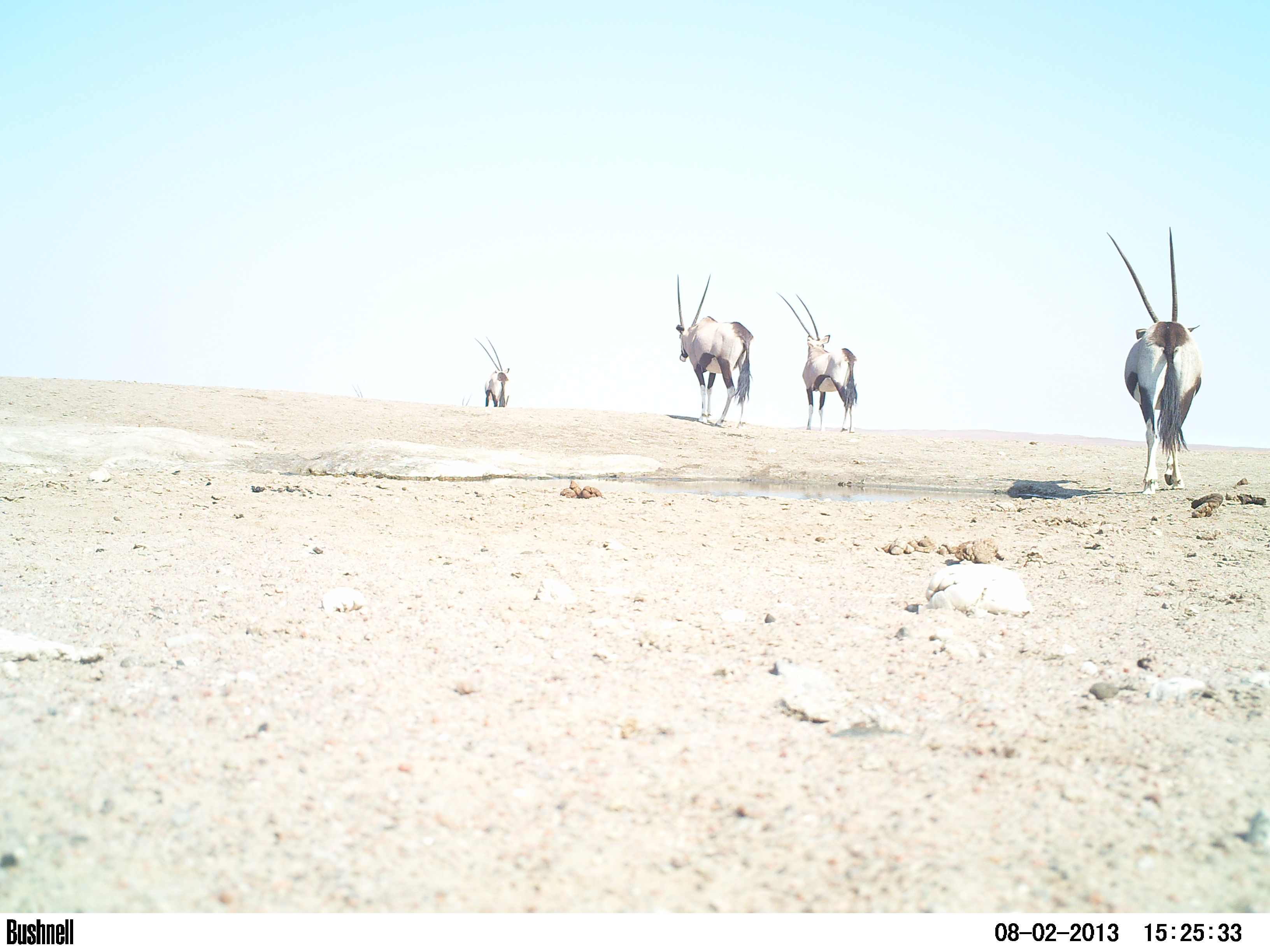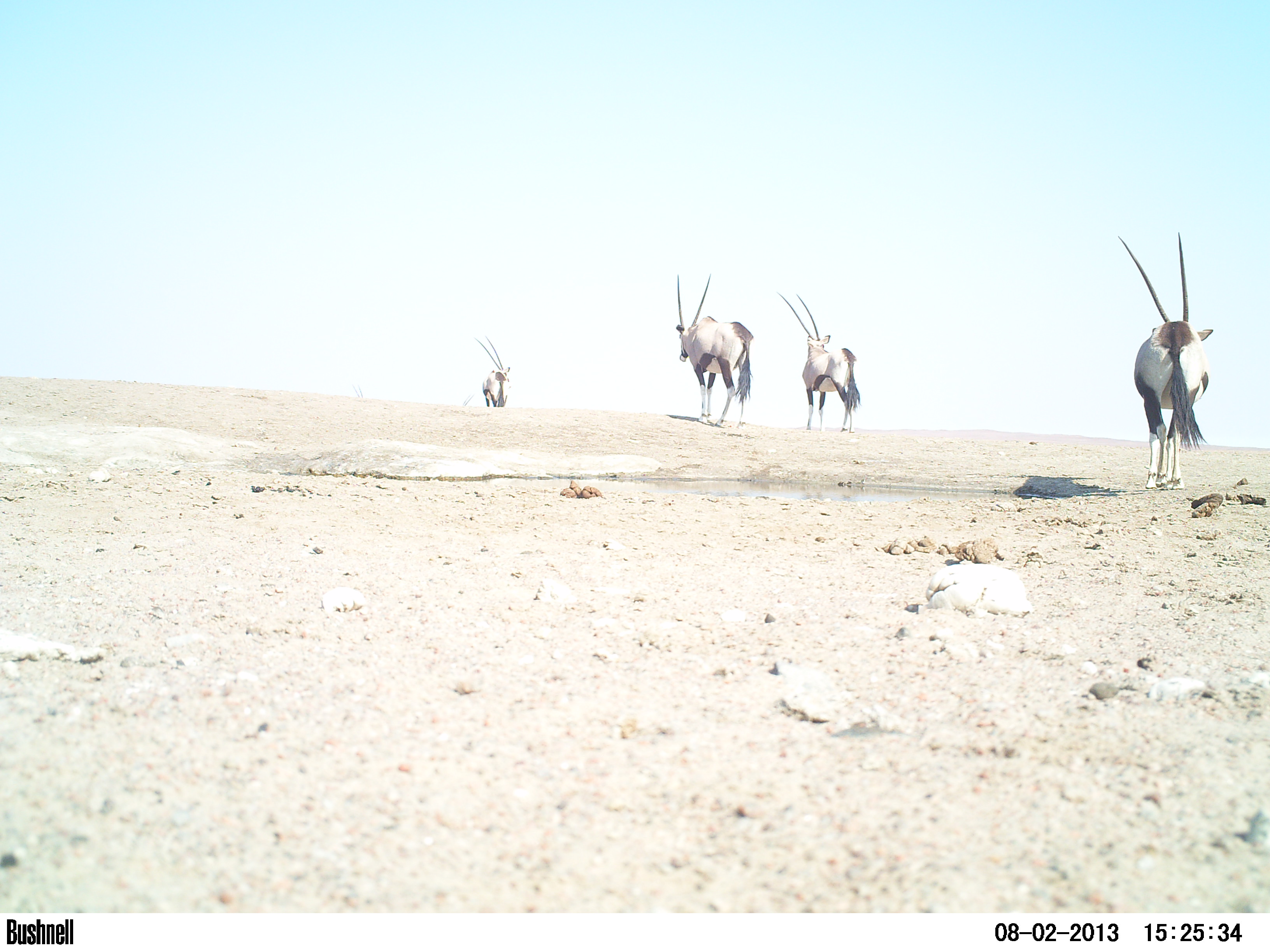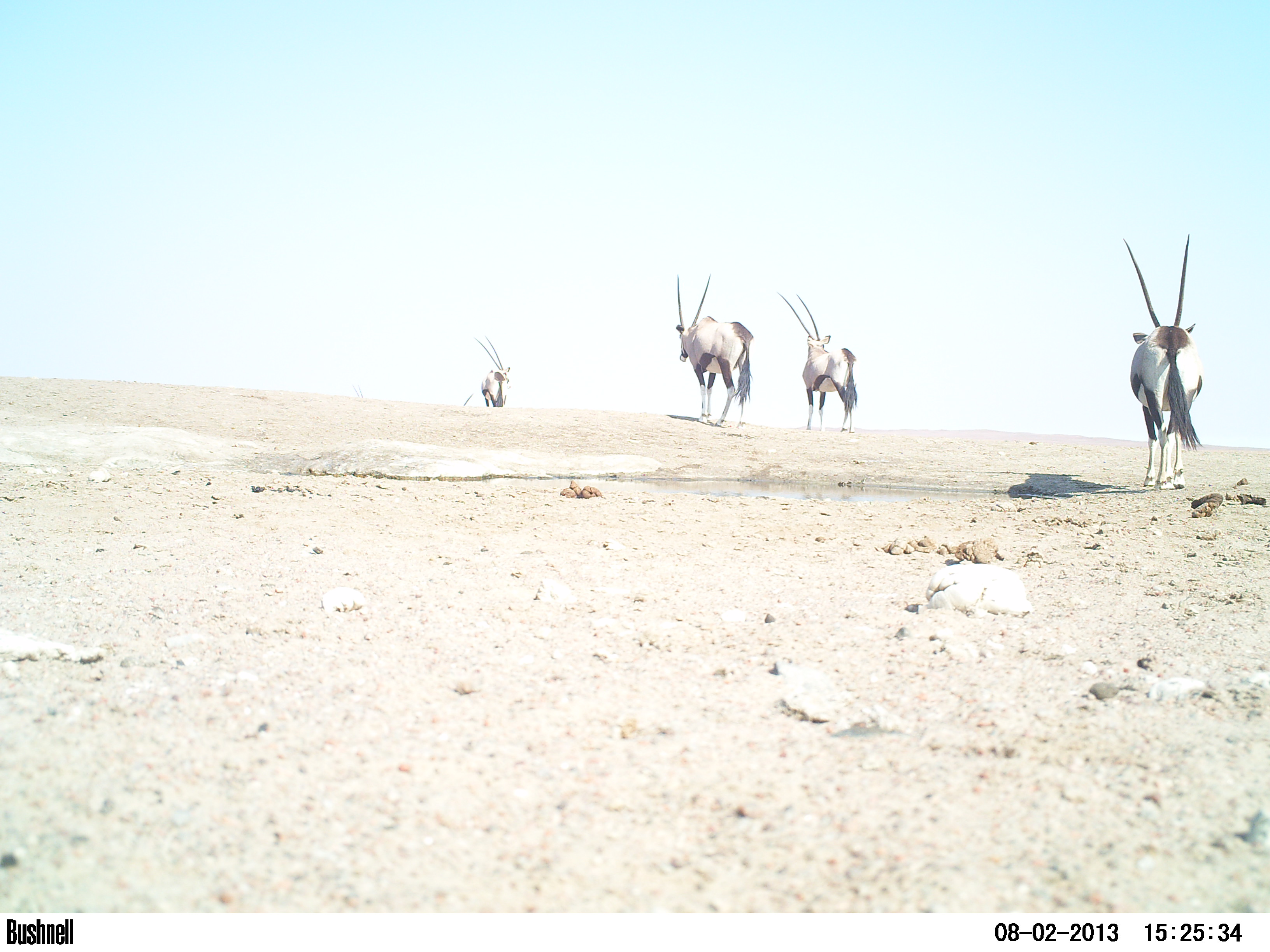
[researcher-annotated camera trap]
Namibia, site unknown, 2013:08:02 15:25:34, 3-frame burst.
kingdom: Animalia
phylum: Chordata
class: Mammalia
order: Artiodactyla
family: Bovidae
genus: Oryx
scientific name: Oryx gazella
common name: gemsbok